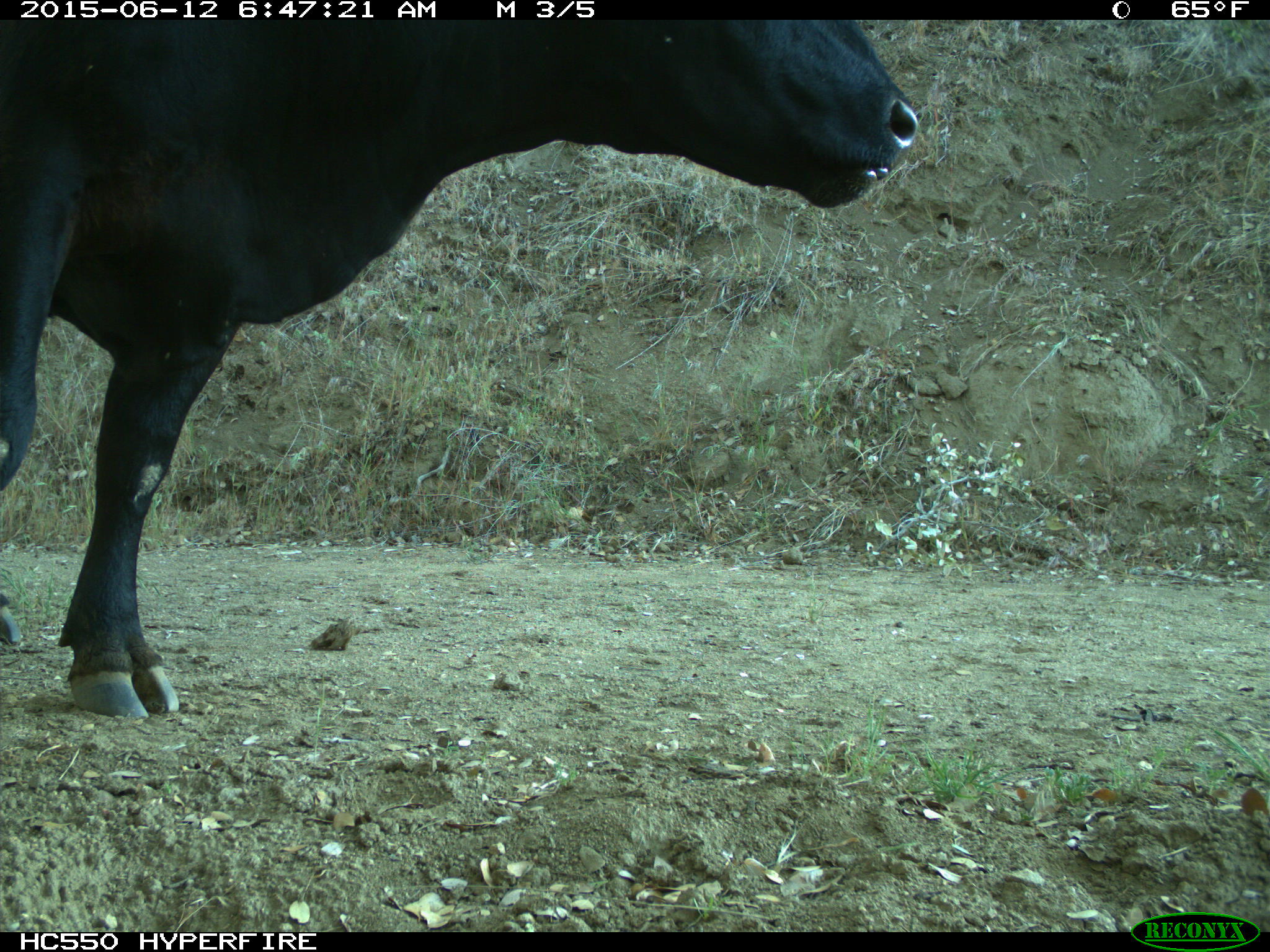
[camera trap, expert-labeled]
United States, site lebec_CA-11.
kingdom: Animalia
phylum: Chordata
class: Mammalia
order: Artiodactyla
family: Bovidae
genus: Bos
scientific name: Bos taurus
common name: domestic cow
Bos taurus (domestic cow).